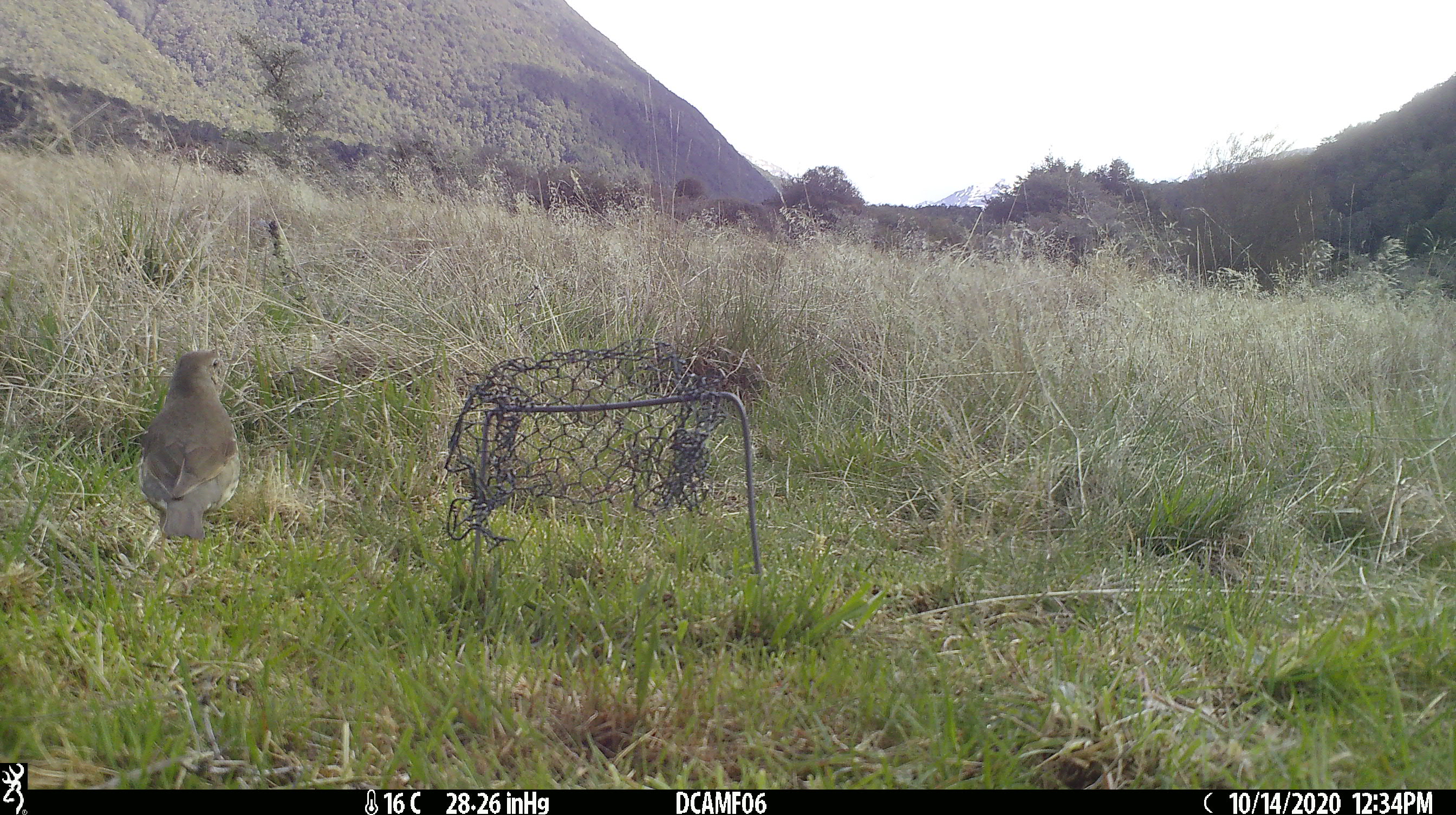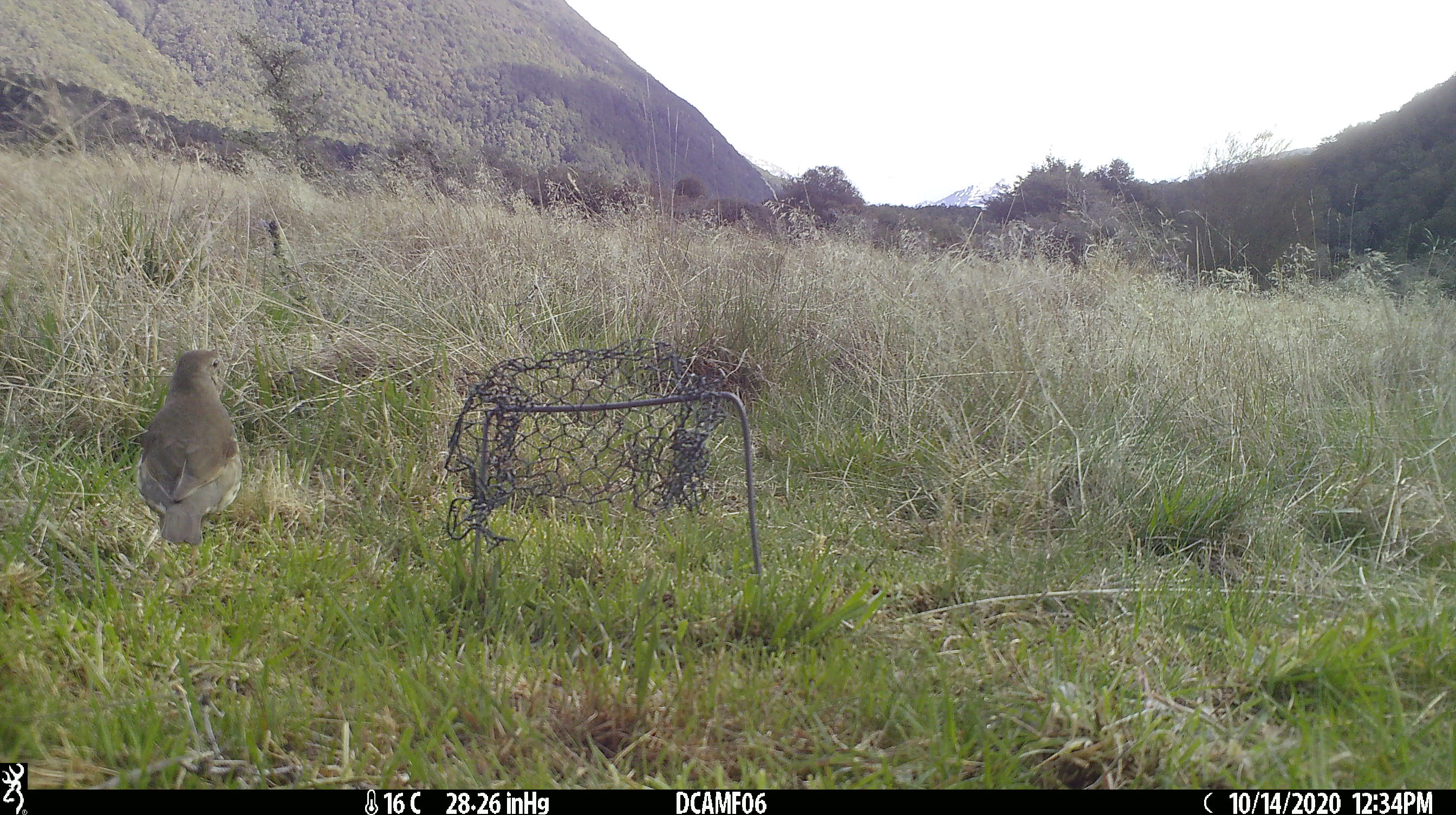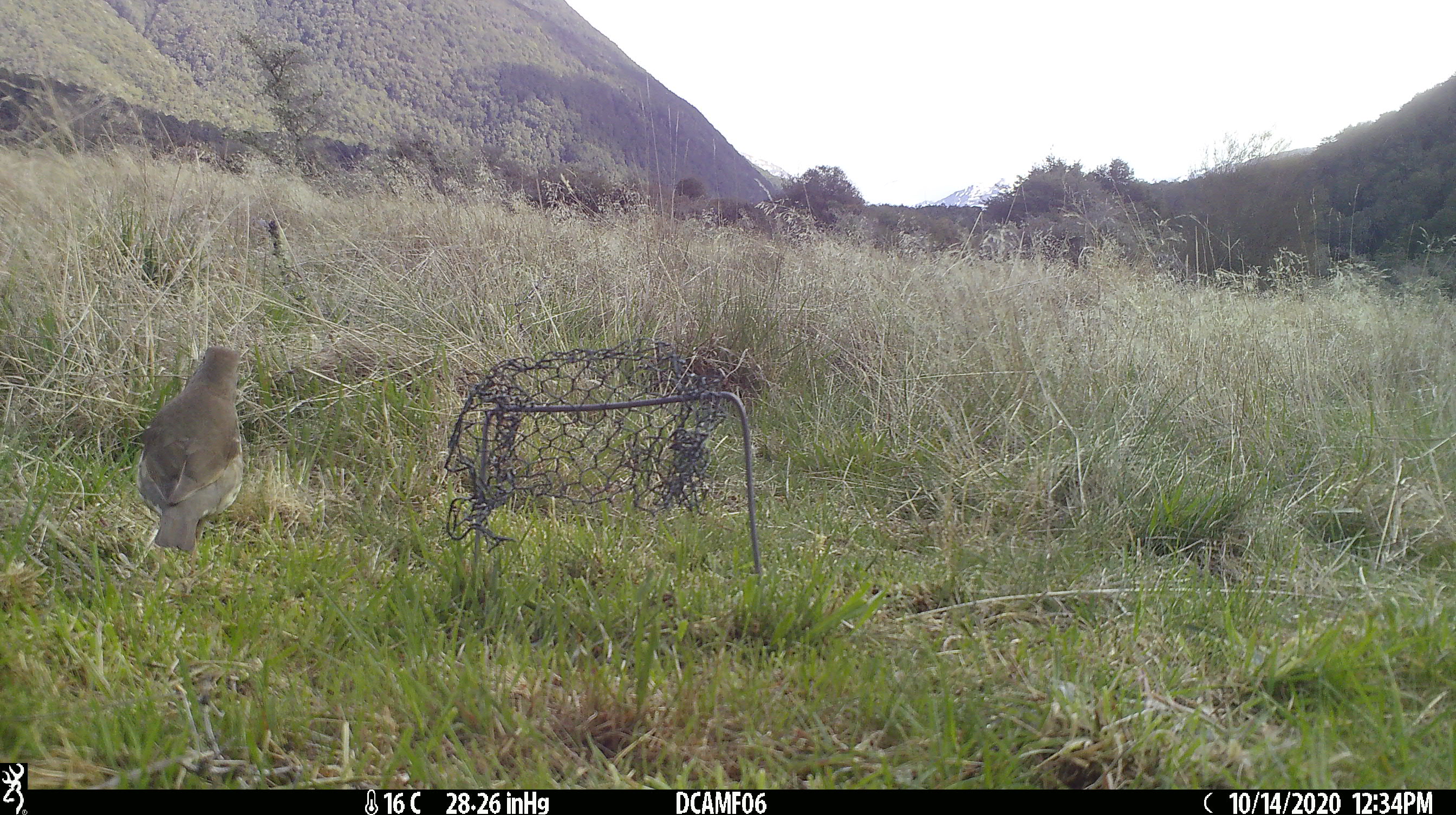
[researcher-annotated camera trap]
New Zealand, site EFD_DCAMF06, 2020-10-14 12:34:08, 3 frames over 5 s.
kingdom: Animalia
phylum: Chordata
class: Aves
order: Passeriformes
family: Turdidae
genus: Turdus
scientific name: Turdus philomelos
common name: song thrush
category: thrush